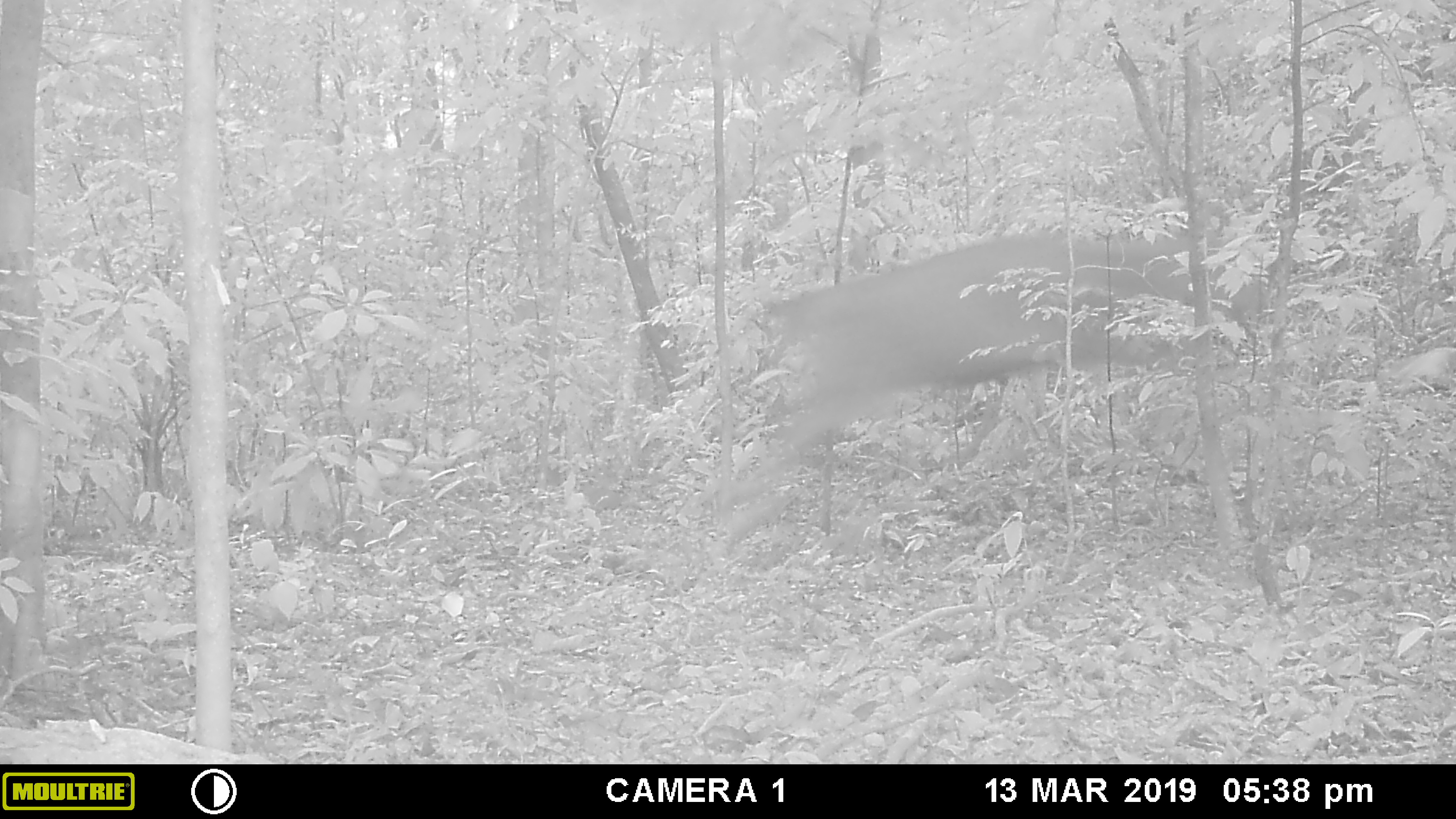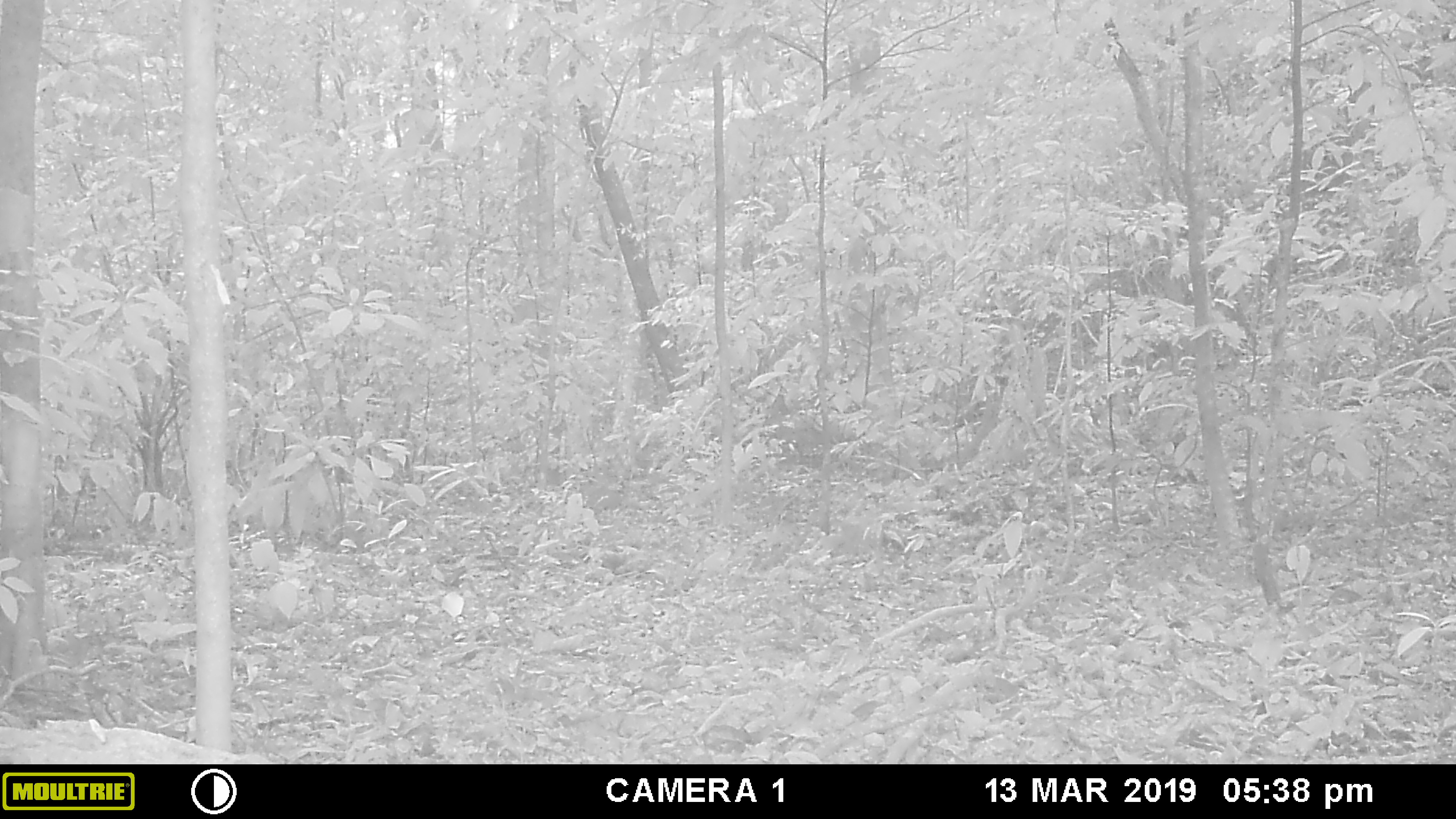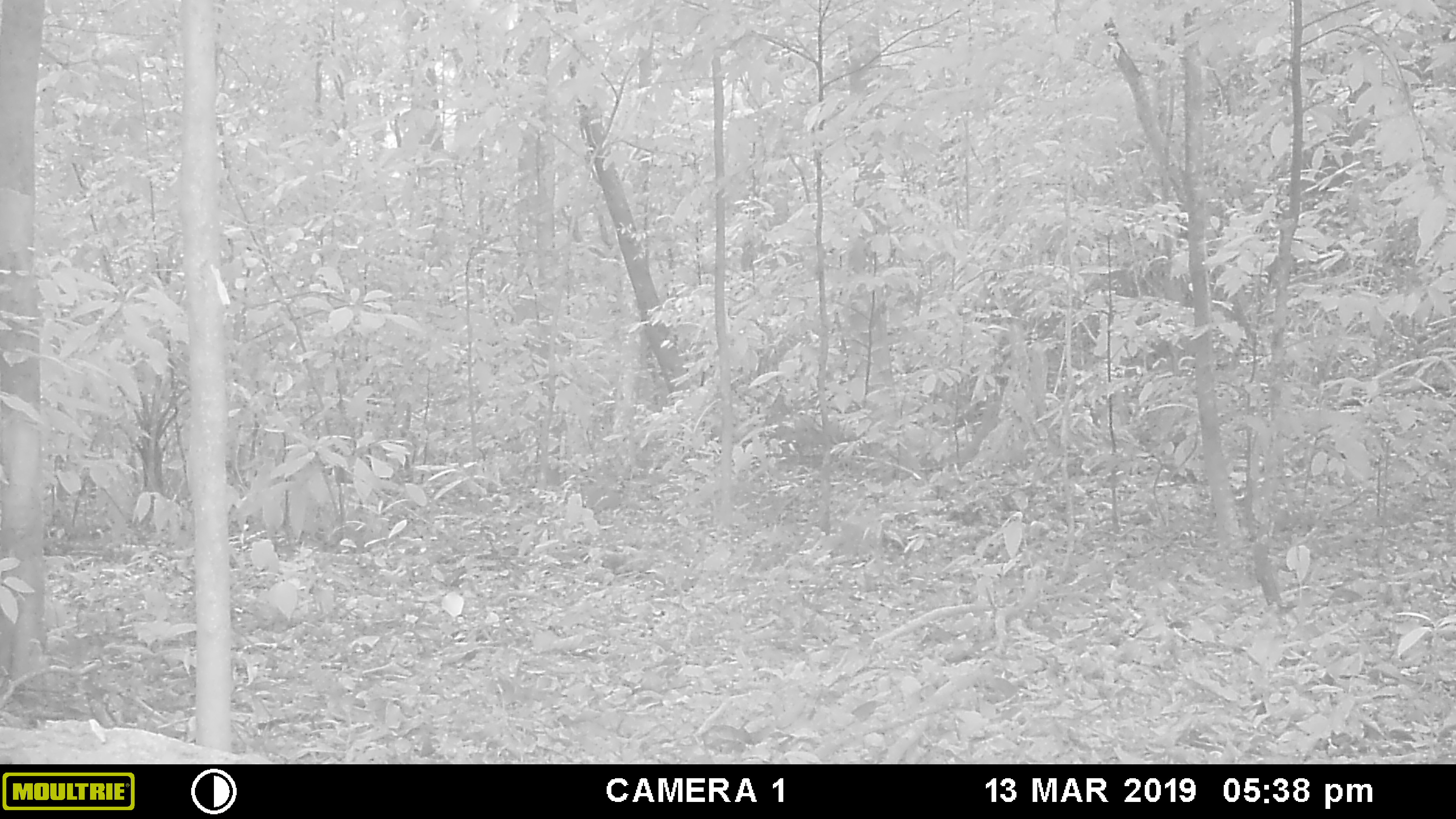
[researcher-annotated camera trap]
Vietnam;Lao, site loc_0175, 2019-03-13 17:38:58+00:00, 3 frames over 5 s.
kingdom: Animalia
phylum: Chordata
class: Mammalia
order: Artiodactyla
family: Cervidae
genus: Rusa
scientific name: Rusa unicolor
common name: sambar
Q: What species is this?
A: Sambar (Rusa unicolor).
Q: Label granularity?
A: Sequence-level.